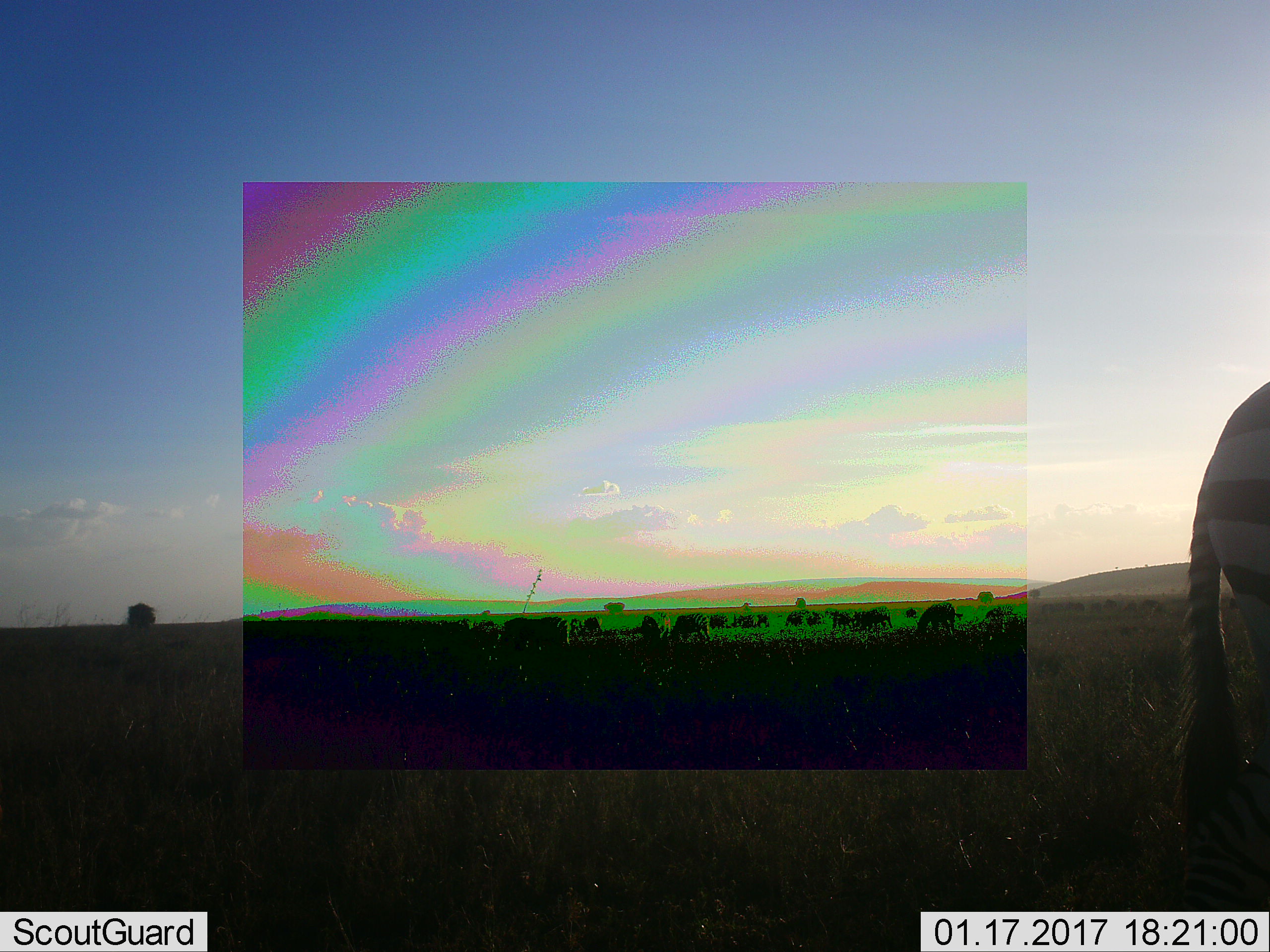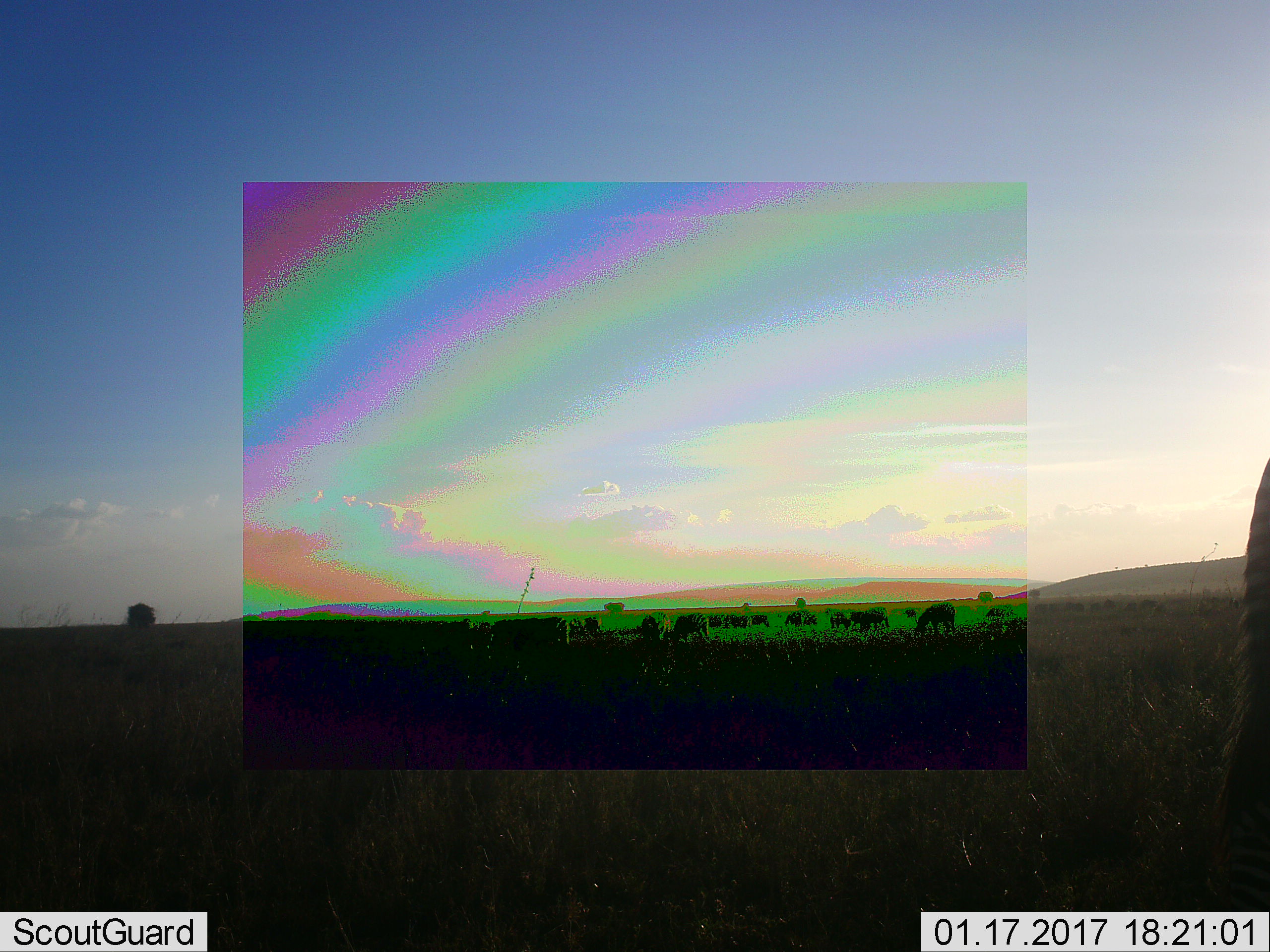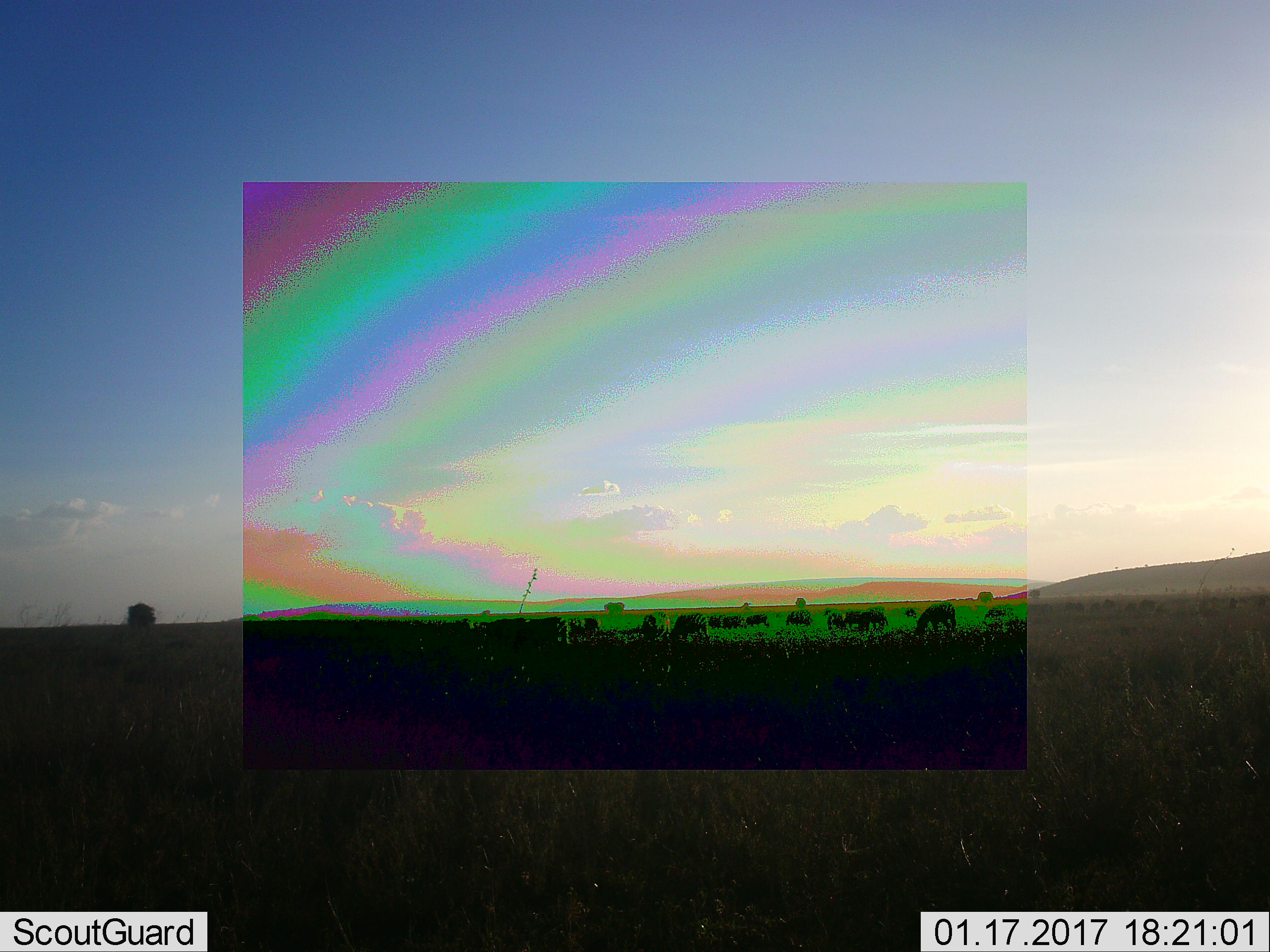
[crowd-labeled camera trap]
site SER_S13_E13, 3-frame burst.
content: unidentified animal